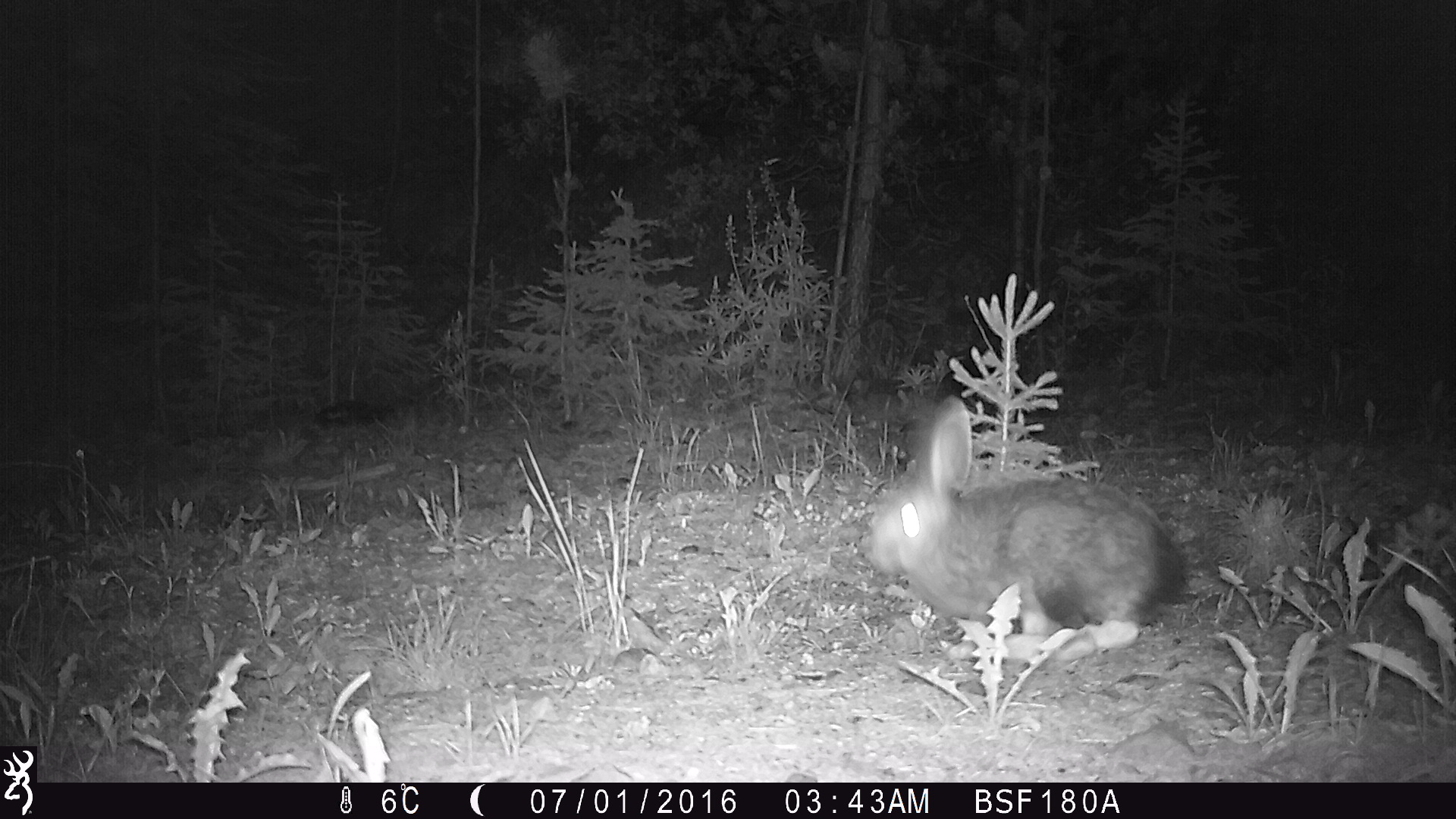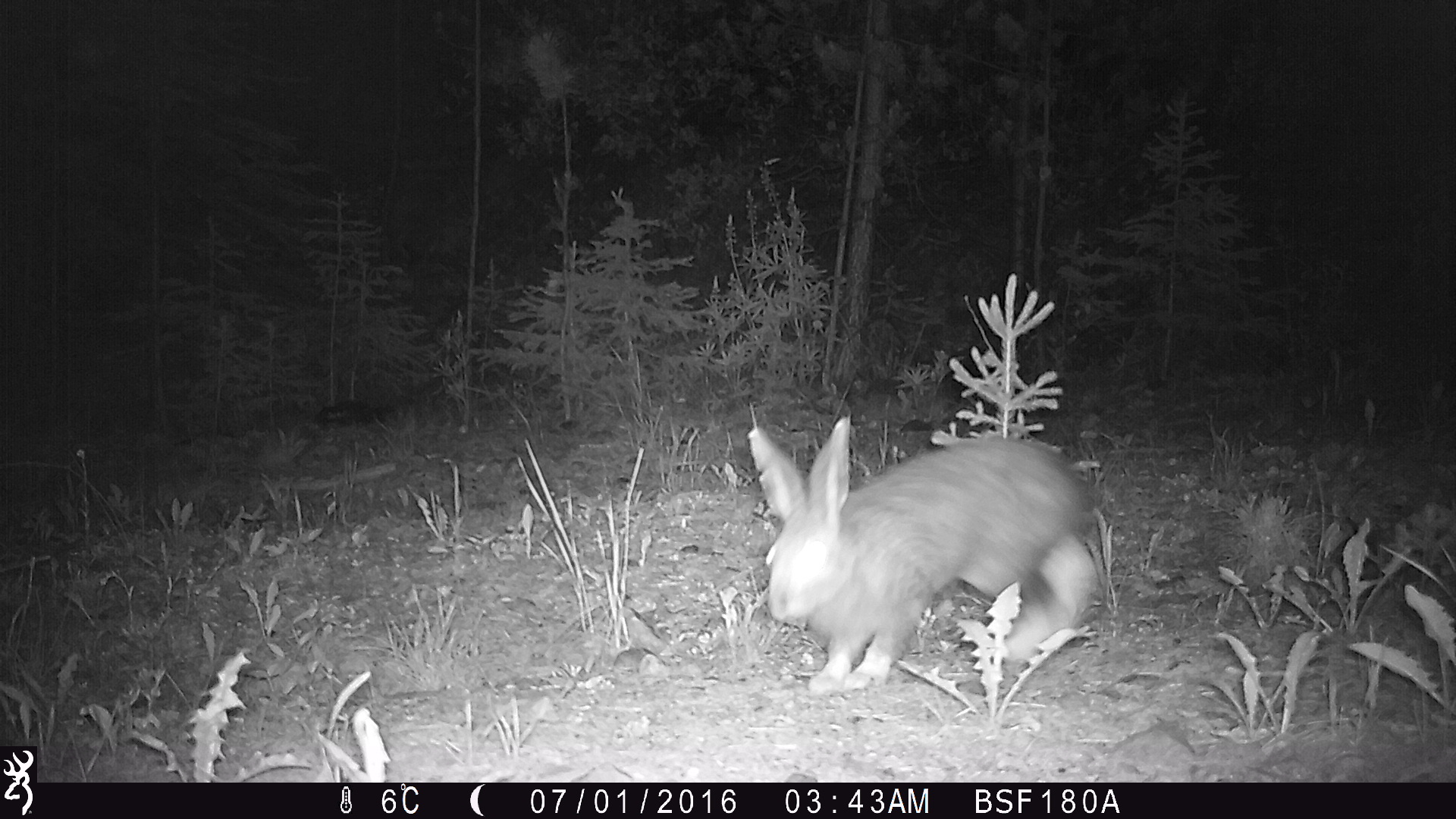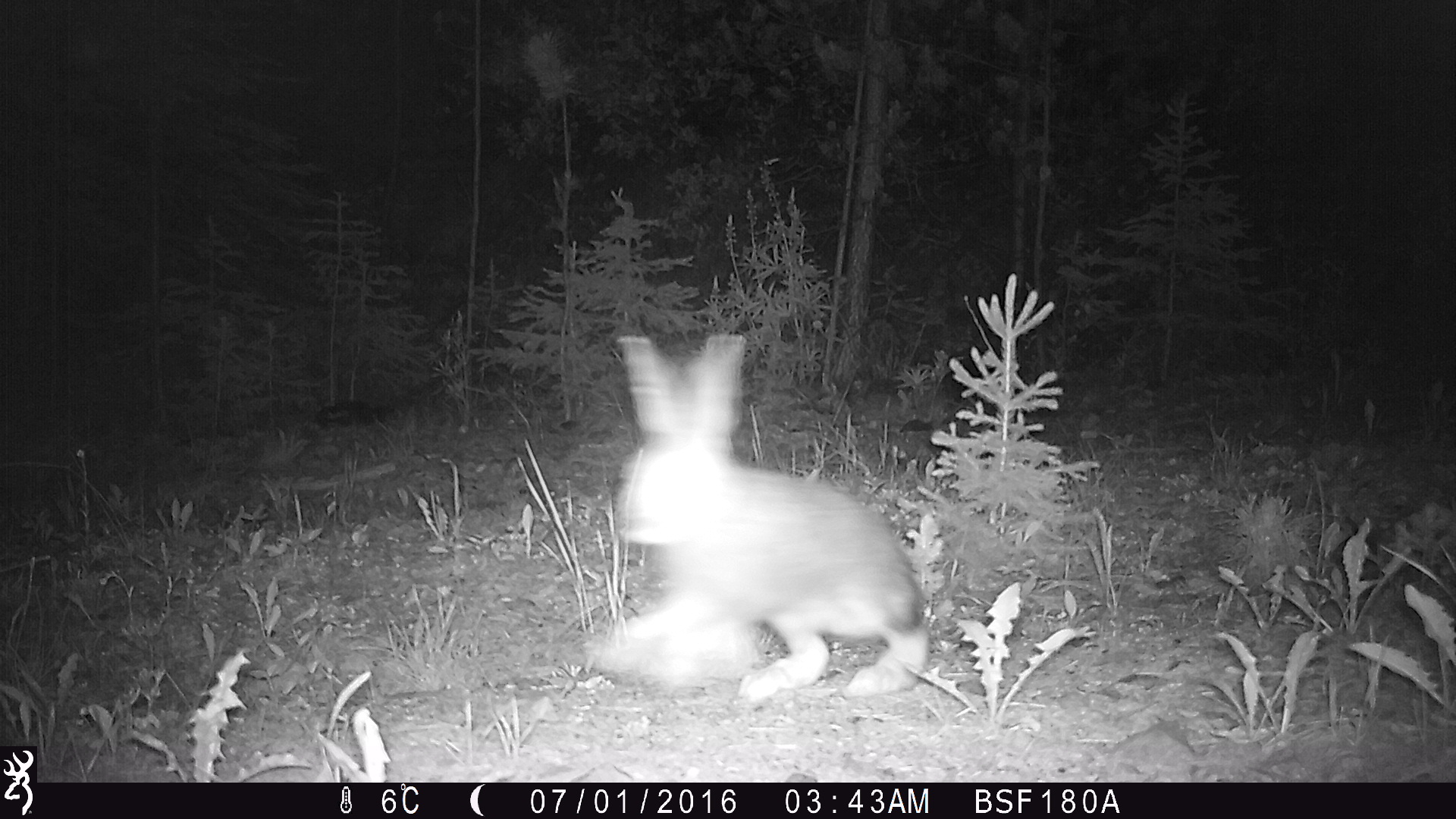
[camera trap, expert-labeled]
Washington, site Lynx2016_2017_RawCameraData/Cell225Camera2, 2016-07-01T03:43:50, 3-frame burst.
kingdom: Animalia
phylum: Chordata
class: Mammalia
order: Lagomorpha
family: Leporidae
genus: Lepus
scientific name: Lepus americanus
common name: snowshoe hare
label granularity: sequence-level